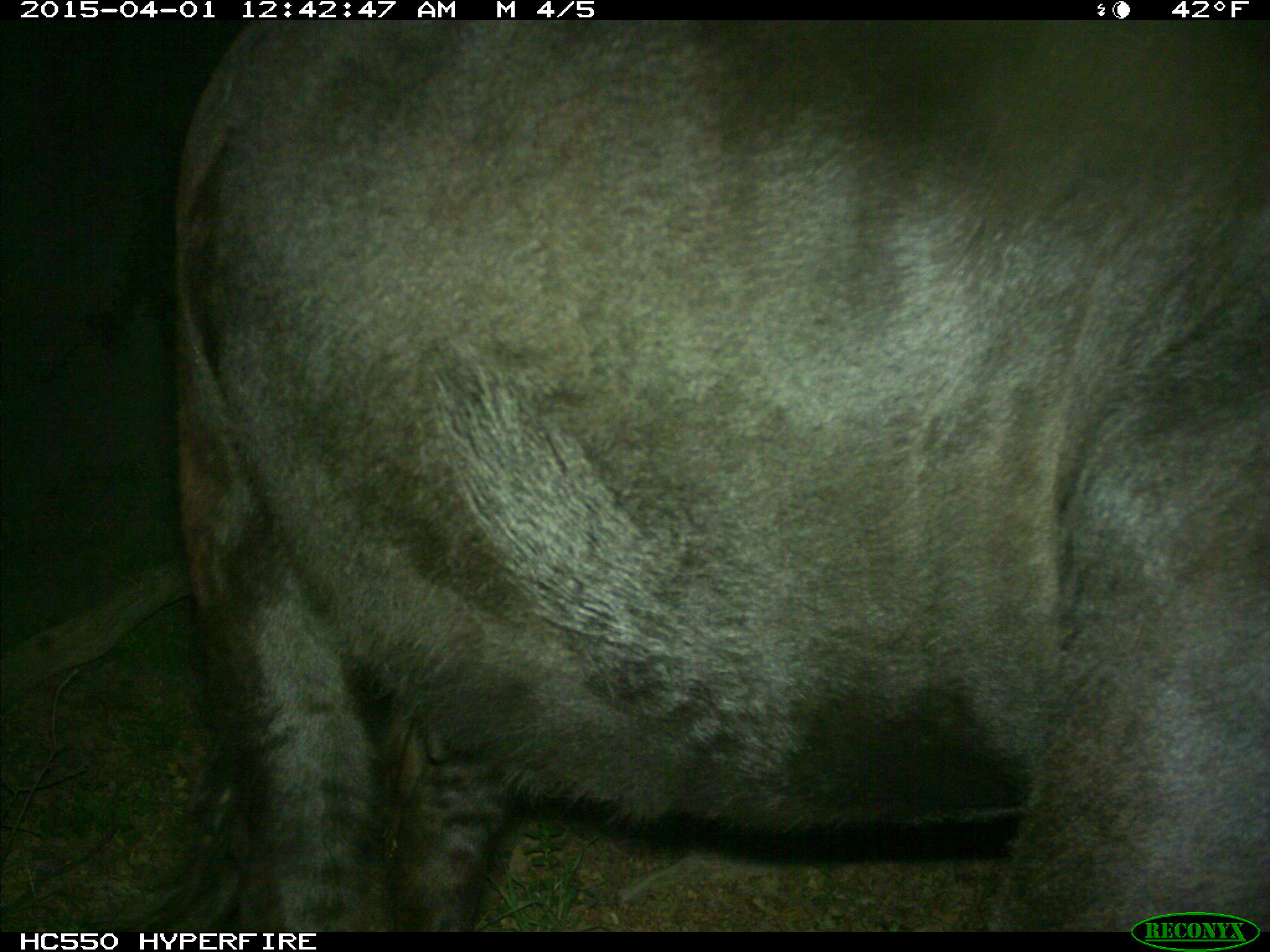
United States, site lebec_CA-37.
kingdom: Animalia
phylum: Chordata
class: Mammalia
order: Artiodactyla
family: Bovidae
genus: Bos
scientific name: Bos taurus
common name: domestic cow